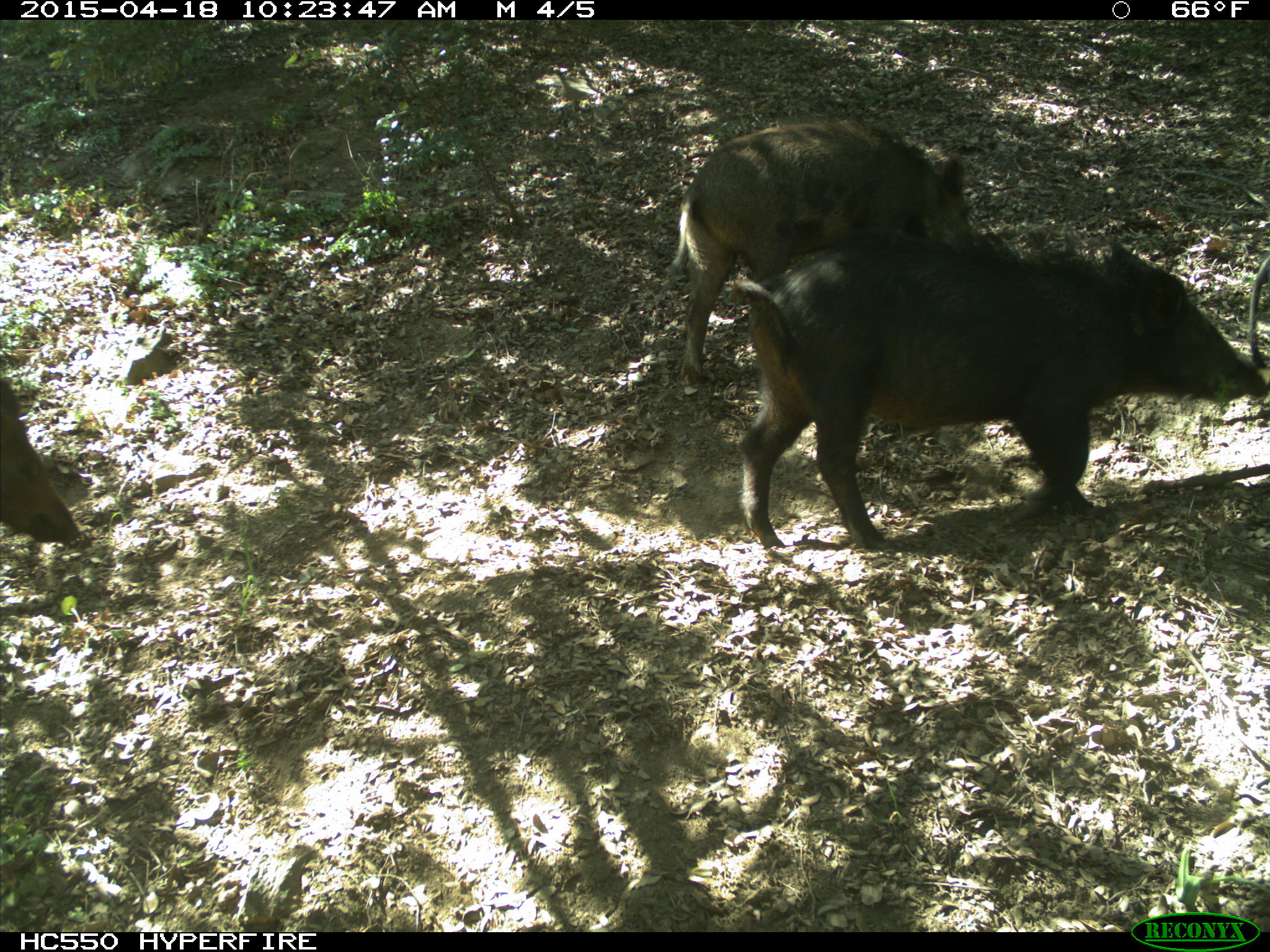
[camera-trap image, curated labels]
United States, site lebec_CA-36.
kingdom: Animalia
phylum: Chordata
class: Mammalia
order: Artiodactyla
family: Suidae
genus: Sus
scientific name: Sus scrofa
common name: wild boar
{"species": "Sus scrofa (wild boar)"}